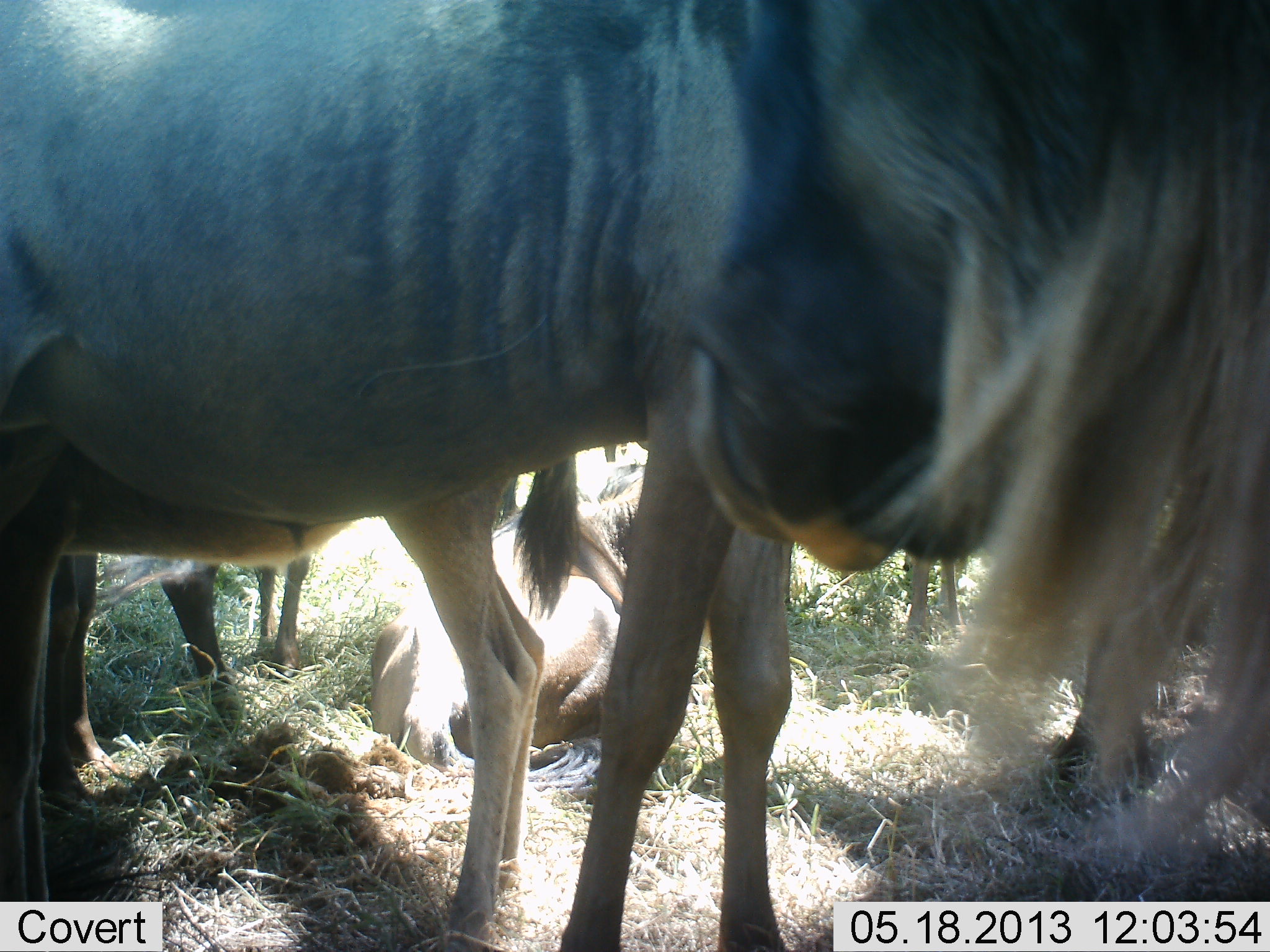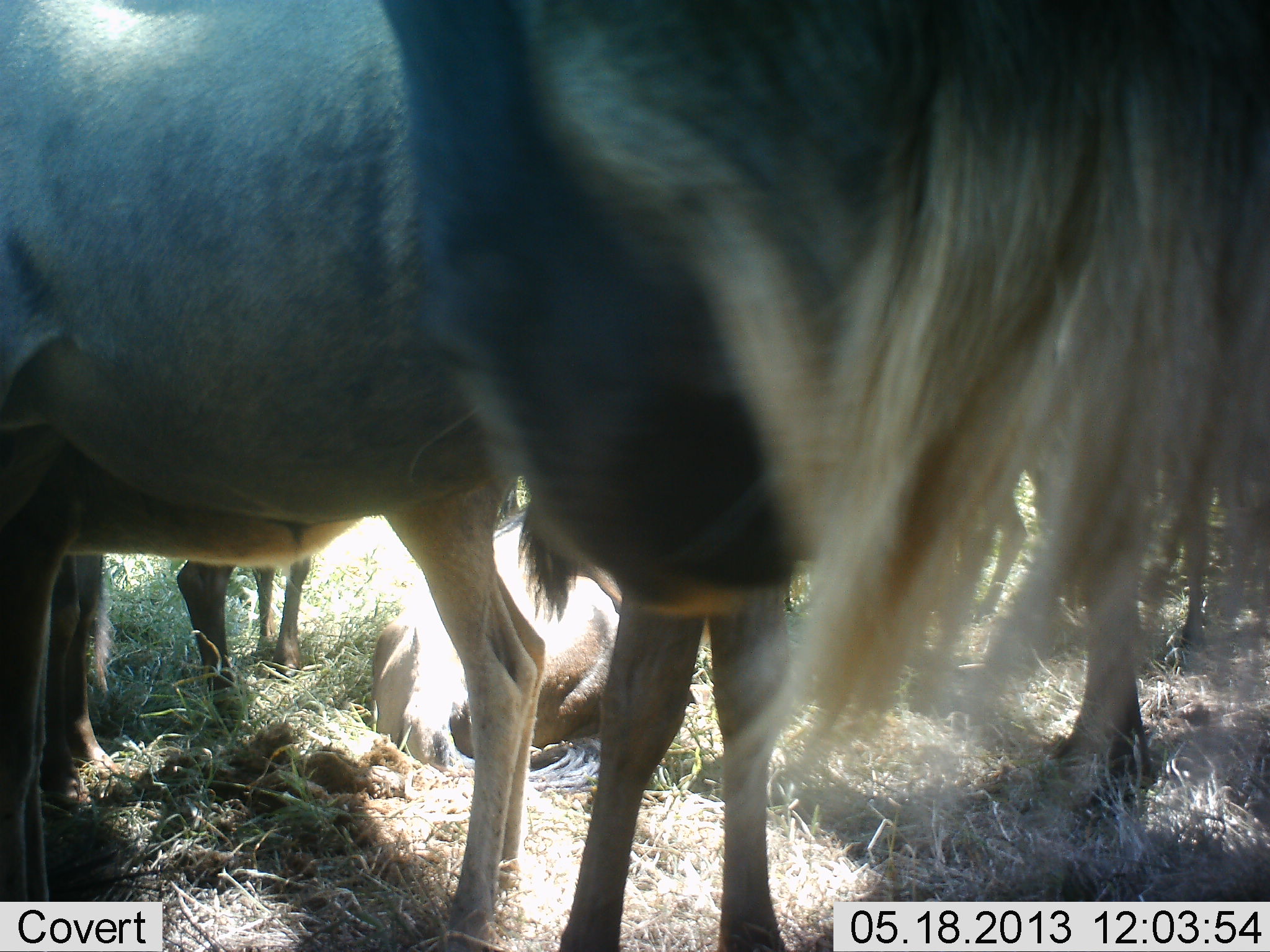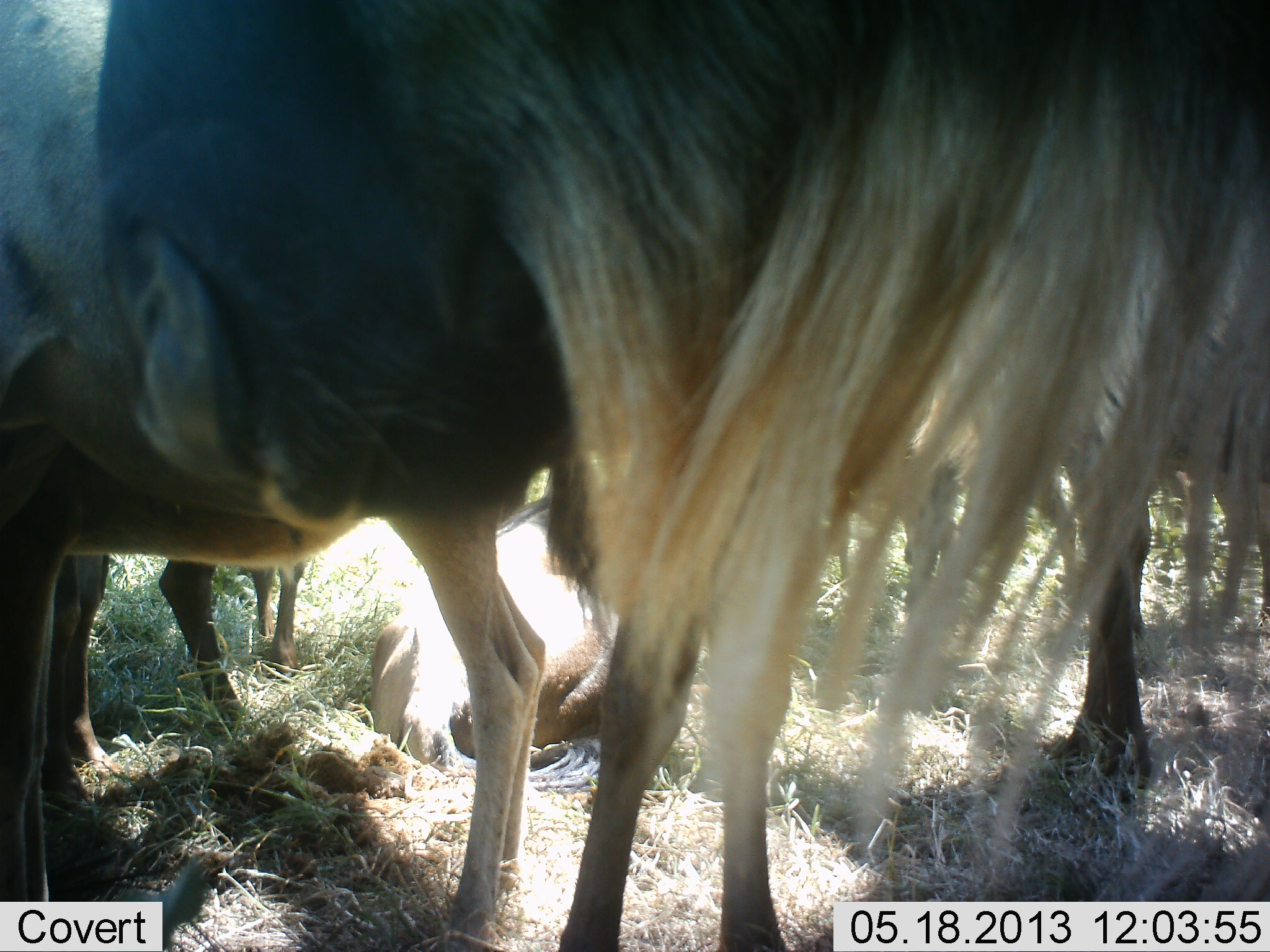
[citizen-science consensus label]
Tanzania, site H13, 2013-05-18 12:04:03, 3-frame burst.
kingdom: Animalia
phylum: Chordata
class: Mammalia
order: Artiodactyla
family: Bovidae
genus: Connochaetes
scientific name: Connochaetes taurinus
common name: blue wildebeest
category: wildebeest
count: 5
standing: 79%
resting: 71%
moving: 12%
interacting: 6%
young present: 15%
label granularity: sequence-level